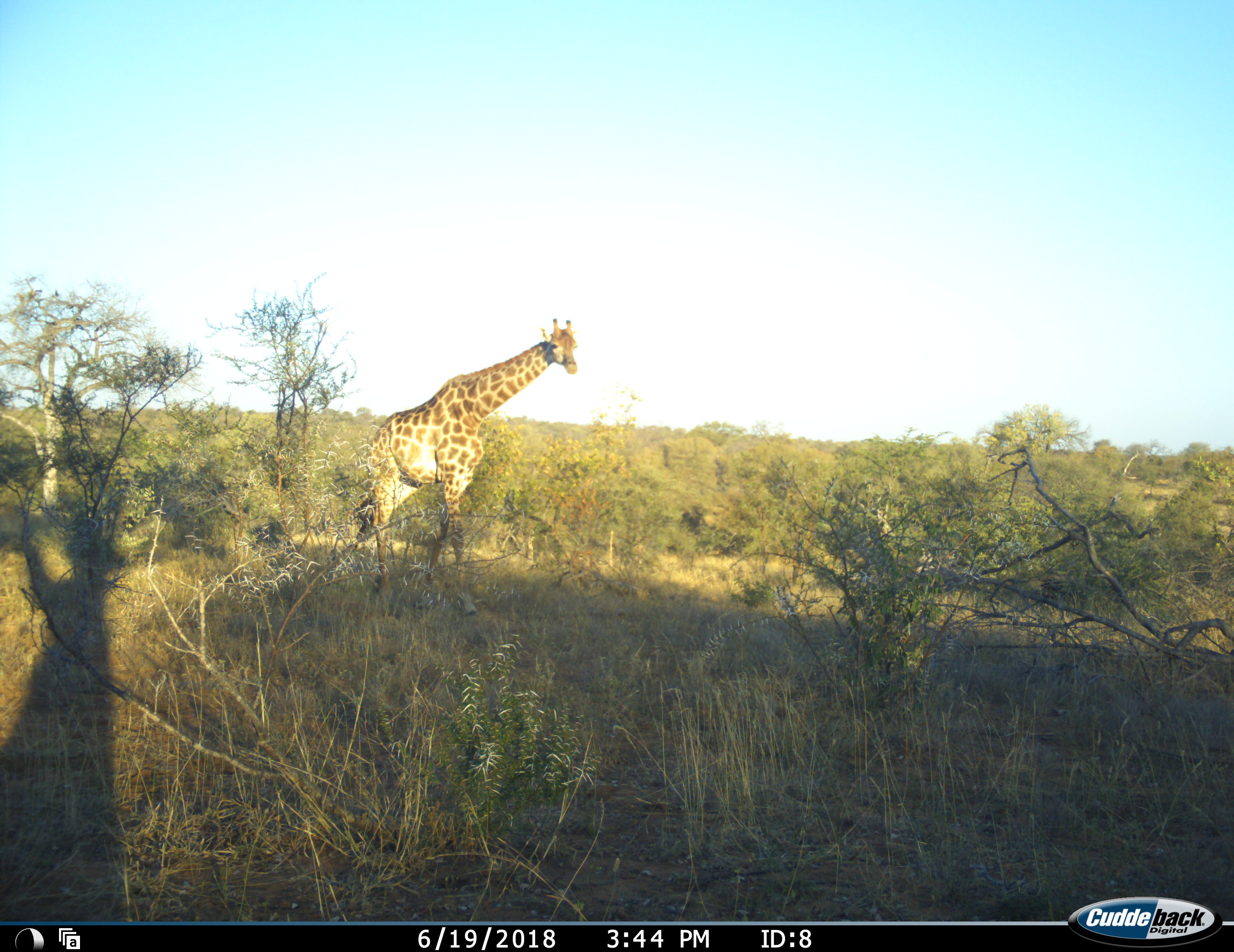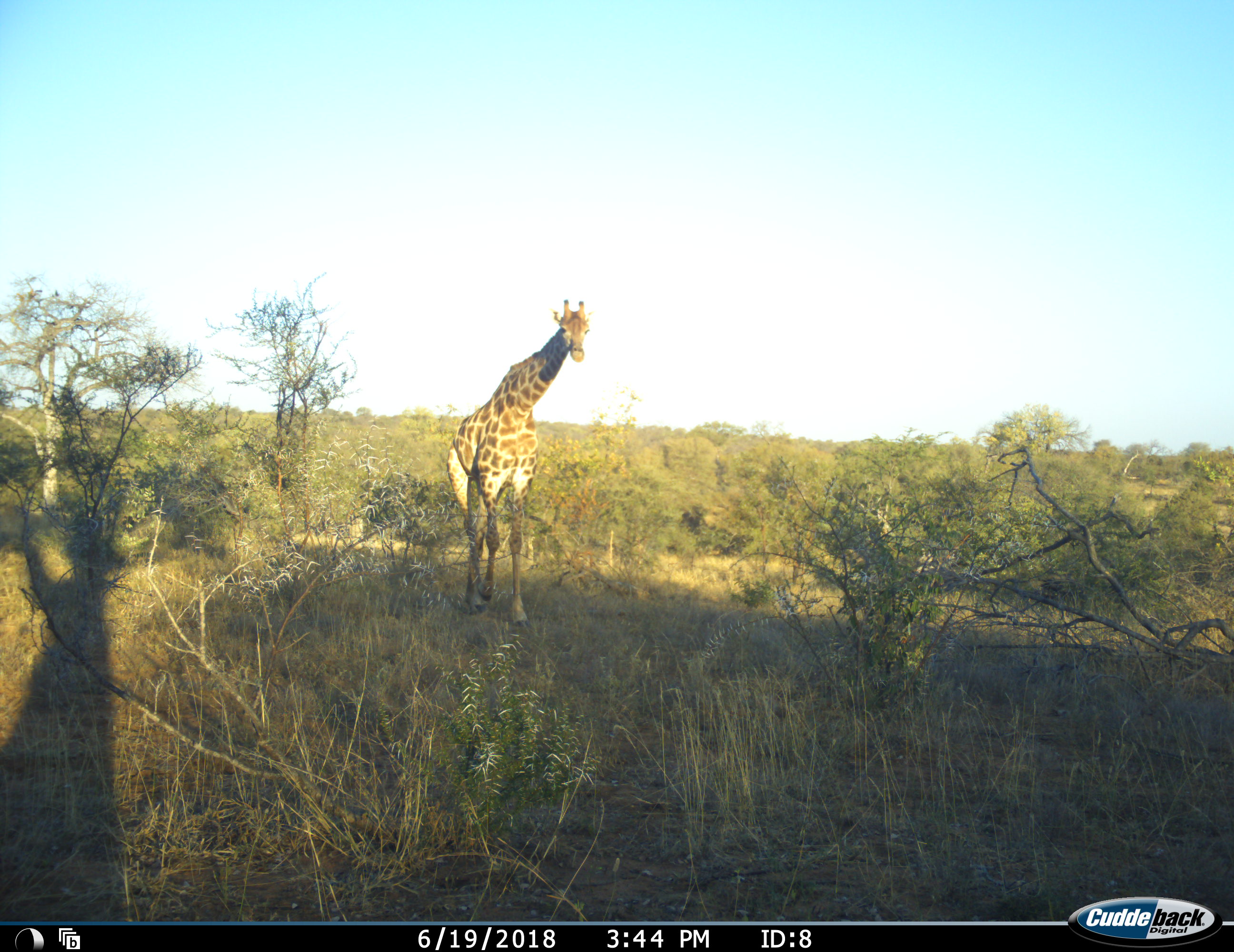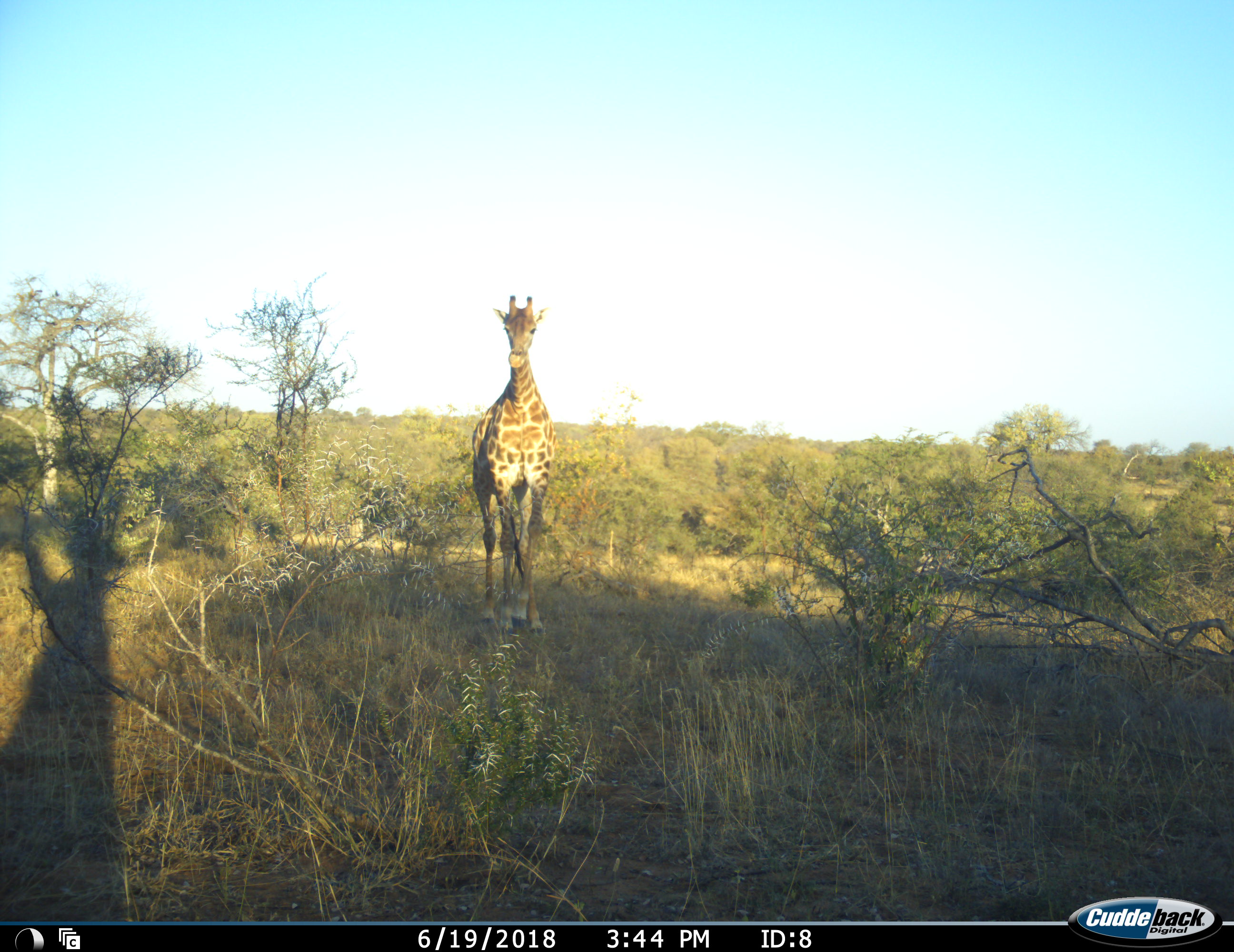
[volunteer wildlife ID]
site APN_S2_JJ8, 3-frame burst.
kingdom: Animalia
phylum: Chordata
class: Mammalia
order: Artiodactyla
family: Giraffidae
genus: Giraffa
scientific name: Giraffa camelopardalis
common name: giraffe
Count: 1.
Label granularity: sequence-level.